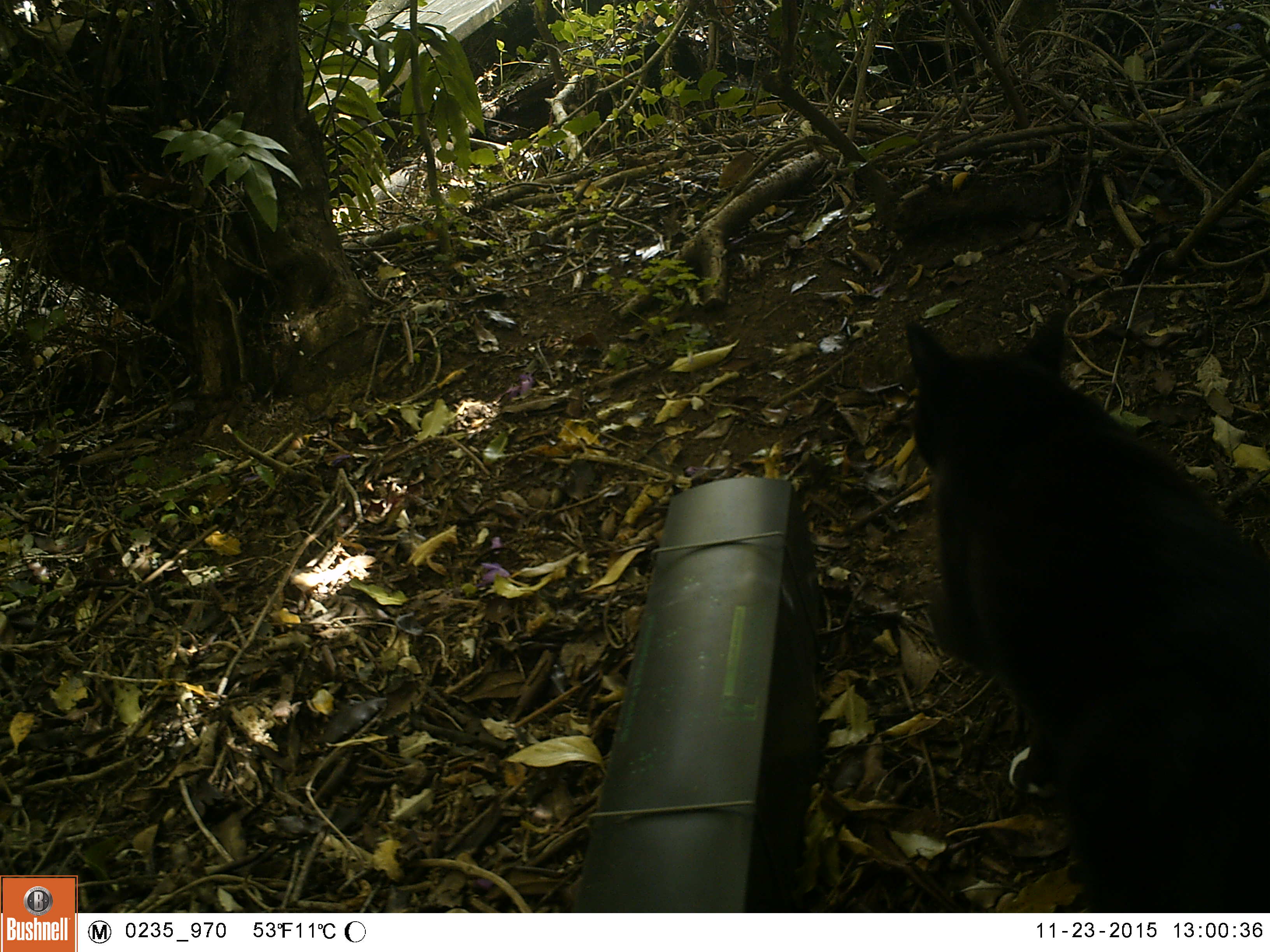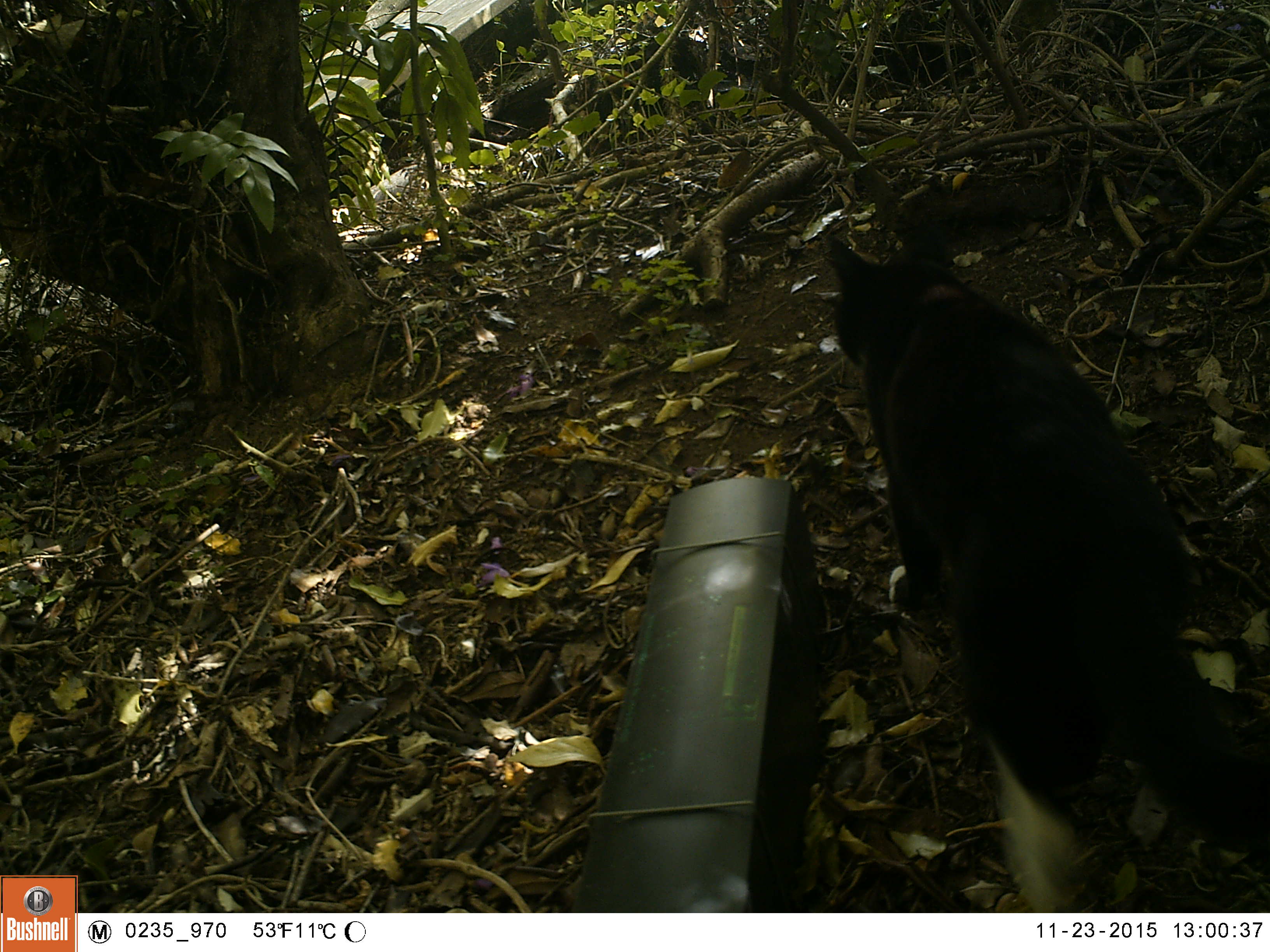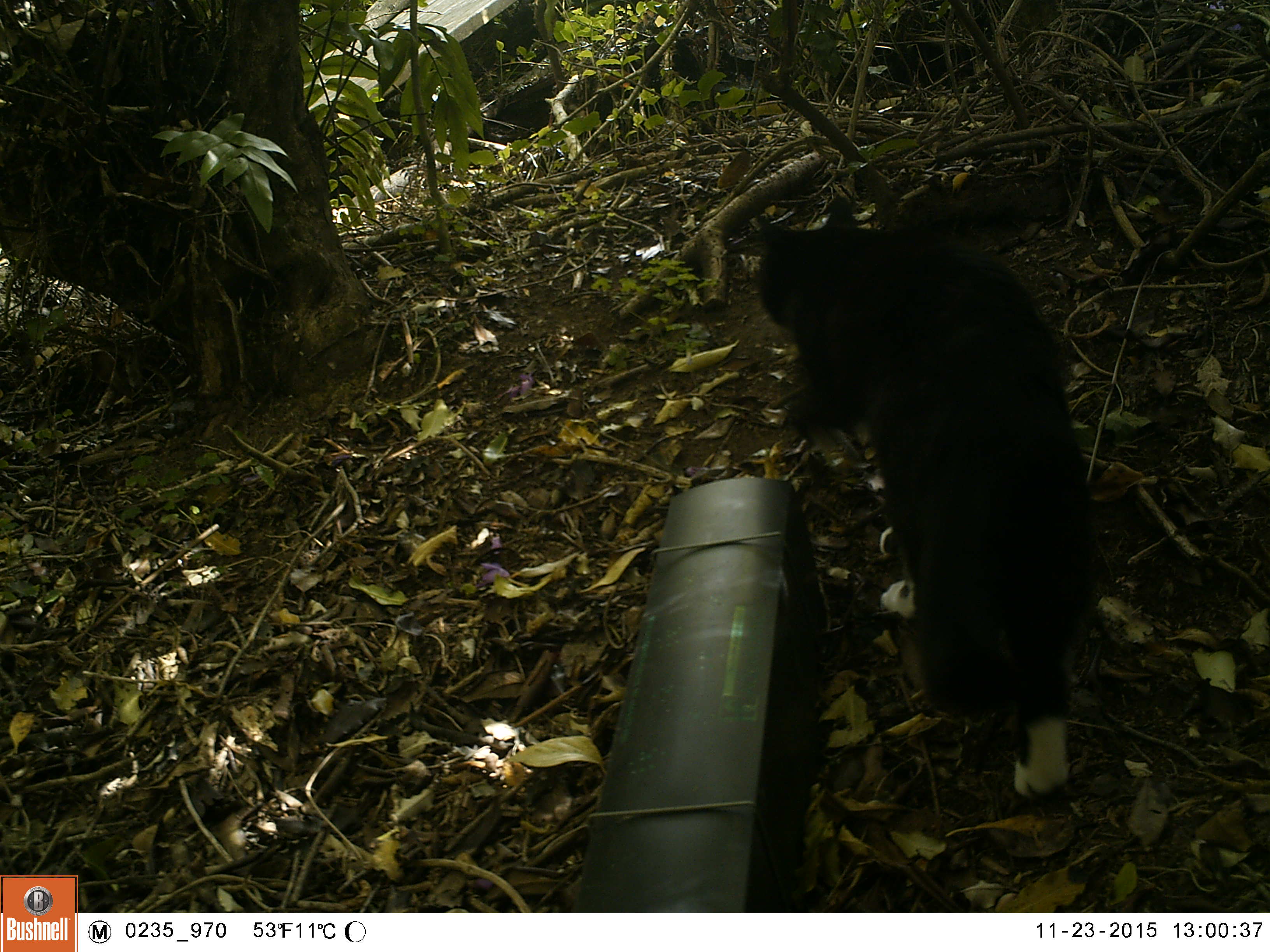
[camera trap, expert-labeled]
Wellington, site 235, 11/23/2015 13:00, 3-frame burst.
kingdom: Animalia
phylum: Chordata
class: Mammalia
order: Carnivora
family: Felidae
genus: Felis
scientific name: Felis catus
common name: cat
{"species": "cat (Felis catus)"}